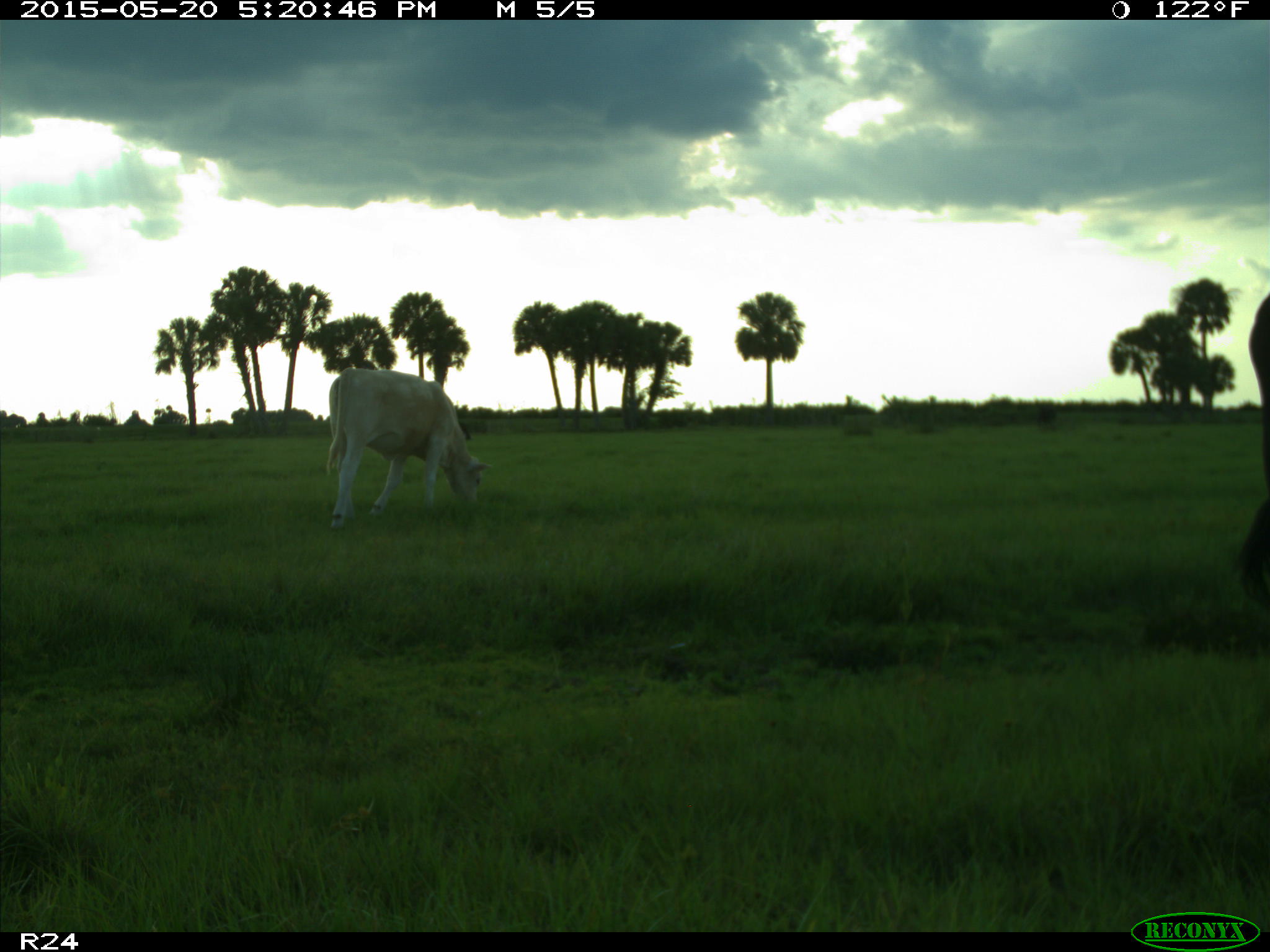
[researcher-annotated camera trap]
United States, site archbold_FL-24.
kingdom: Animalia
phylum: Chordata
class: Mammalia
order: Artiodactyla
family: Bovidae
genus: Bos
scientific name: Bos taurus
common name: domestic cow